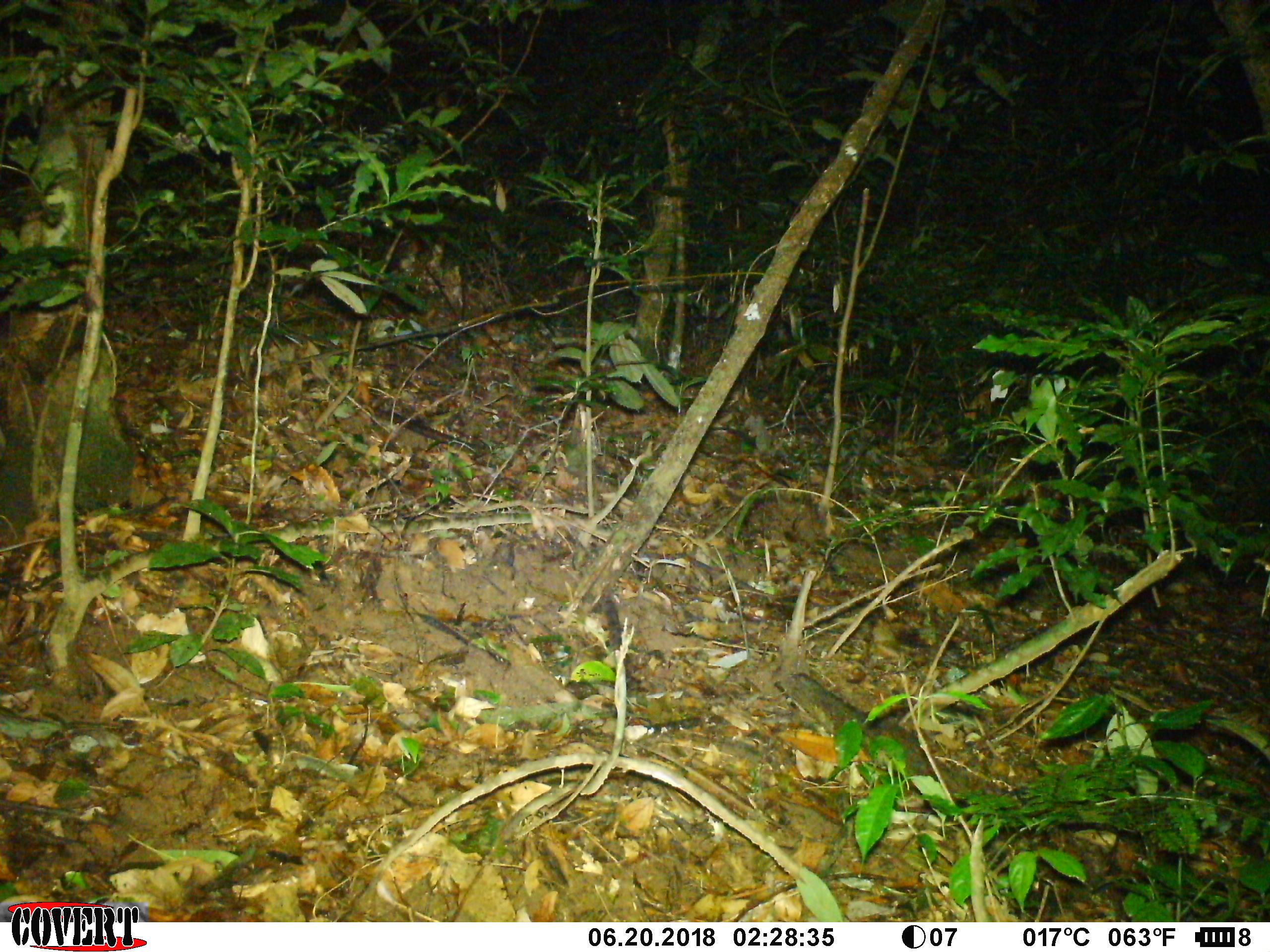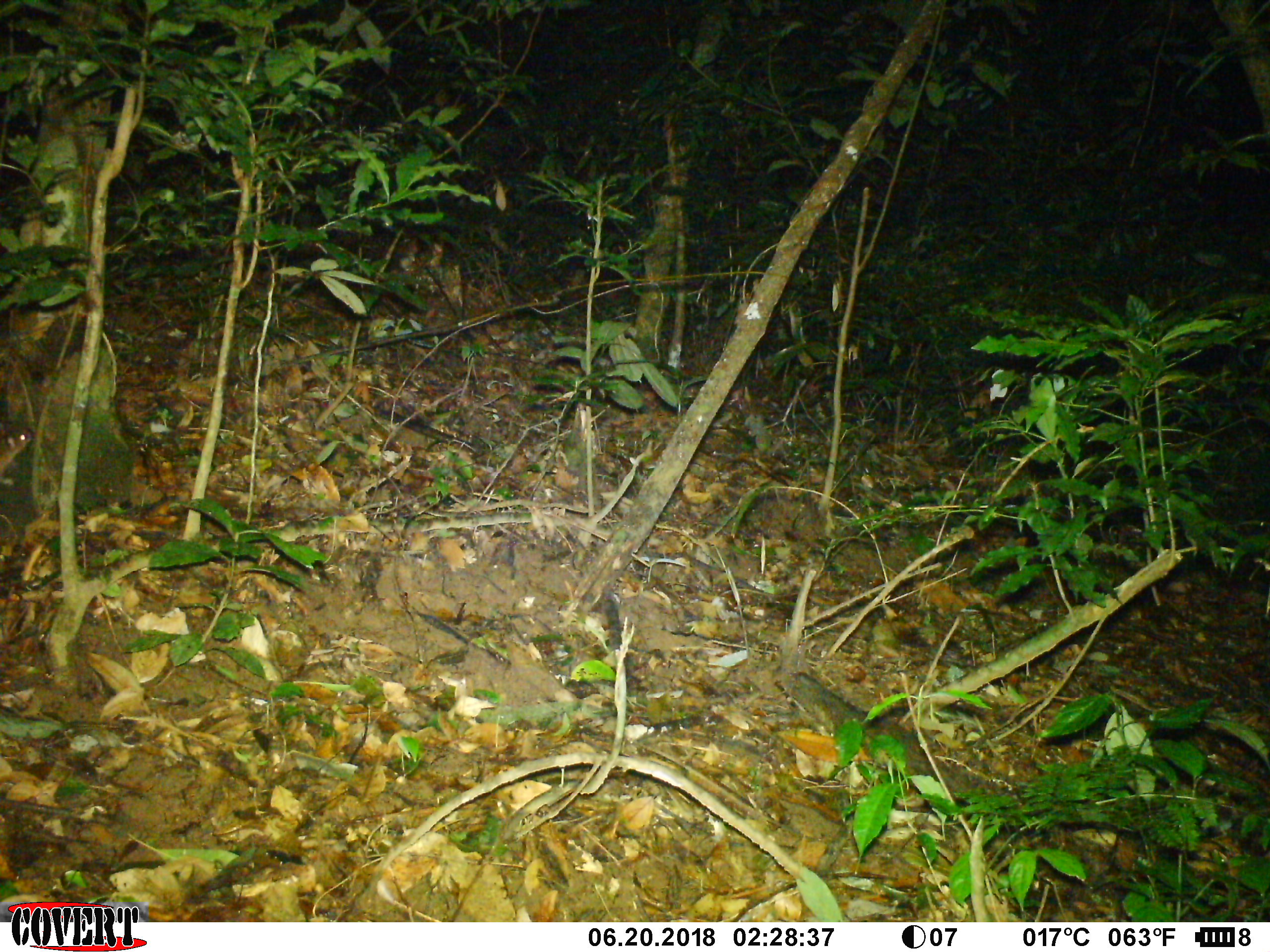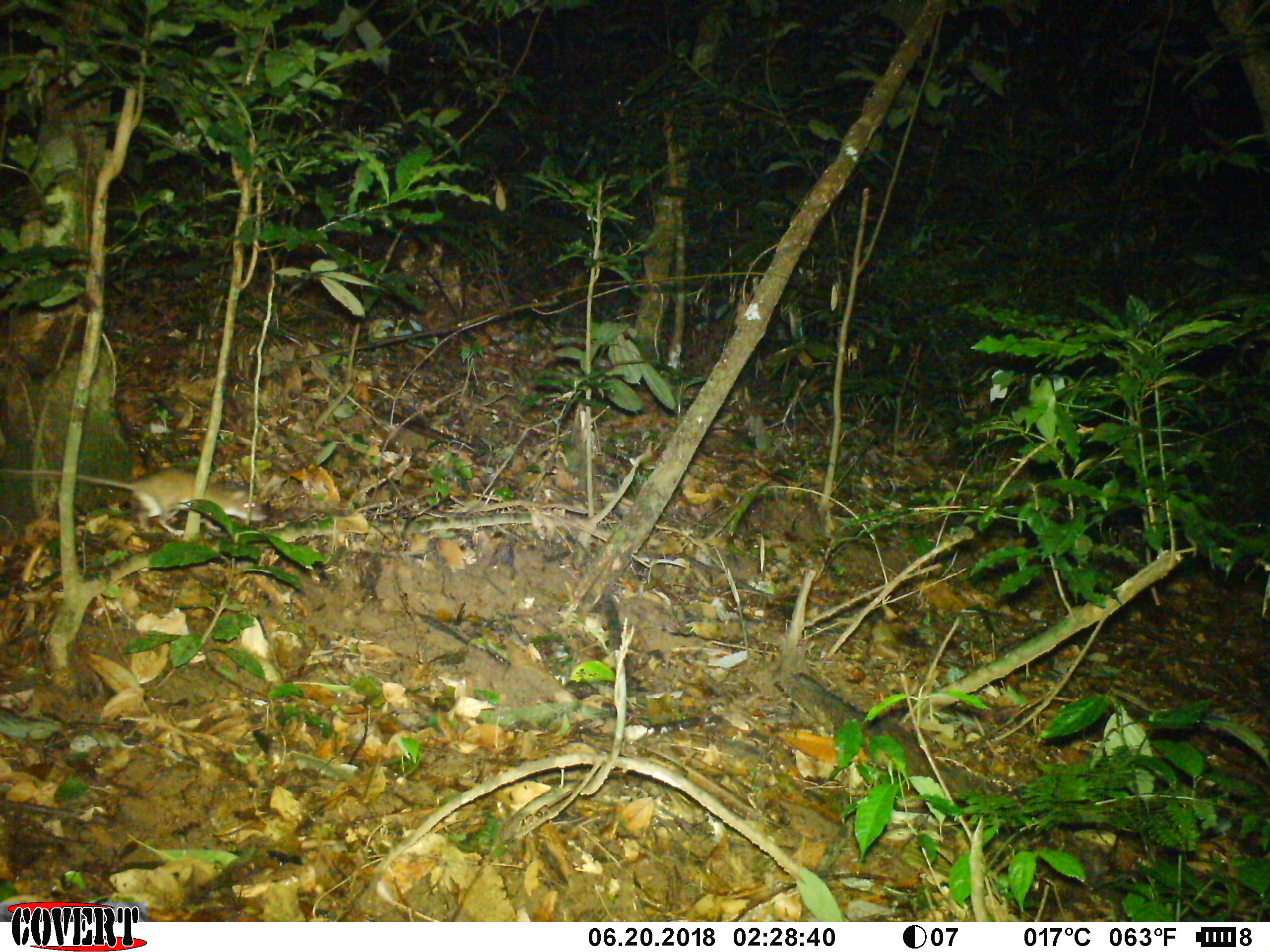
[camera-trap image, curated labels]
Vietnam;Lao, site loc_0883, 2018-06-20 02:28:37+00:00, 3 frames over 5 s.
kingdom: Animalia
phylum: Chordata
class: Mammalia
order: Rodentia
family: Muridae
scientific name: Muridae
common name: old-world mice and rats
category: unidentified murid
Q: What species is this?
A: Unidentified murid (old-world mice and rats) (Muridae).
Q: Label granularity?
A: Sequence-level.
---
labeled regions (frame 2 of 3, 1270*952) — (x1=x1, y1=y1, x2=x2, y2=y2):
unidentified murid: (x1=0, y1=426, x2=32, y2=476)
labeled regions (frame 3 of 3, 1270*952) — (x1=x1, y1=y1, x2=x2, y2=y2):
unidentified murid: (x1=0, y1=467, x2=268, y2=535)